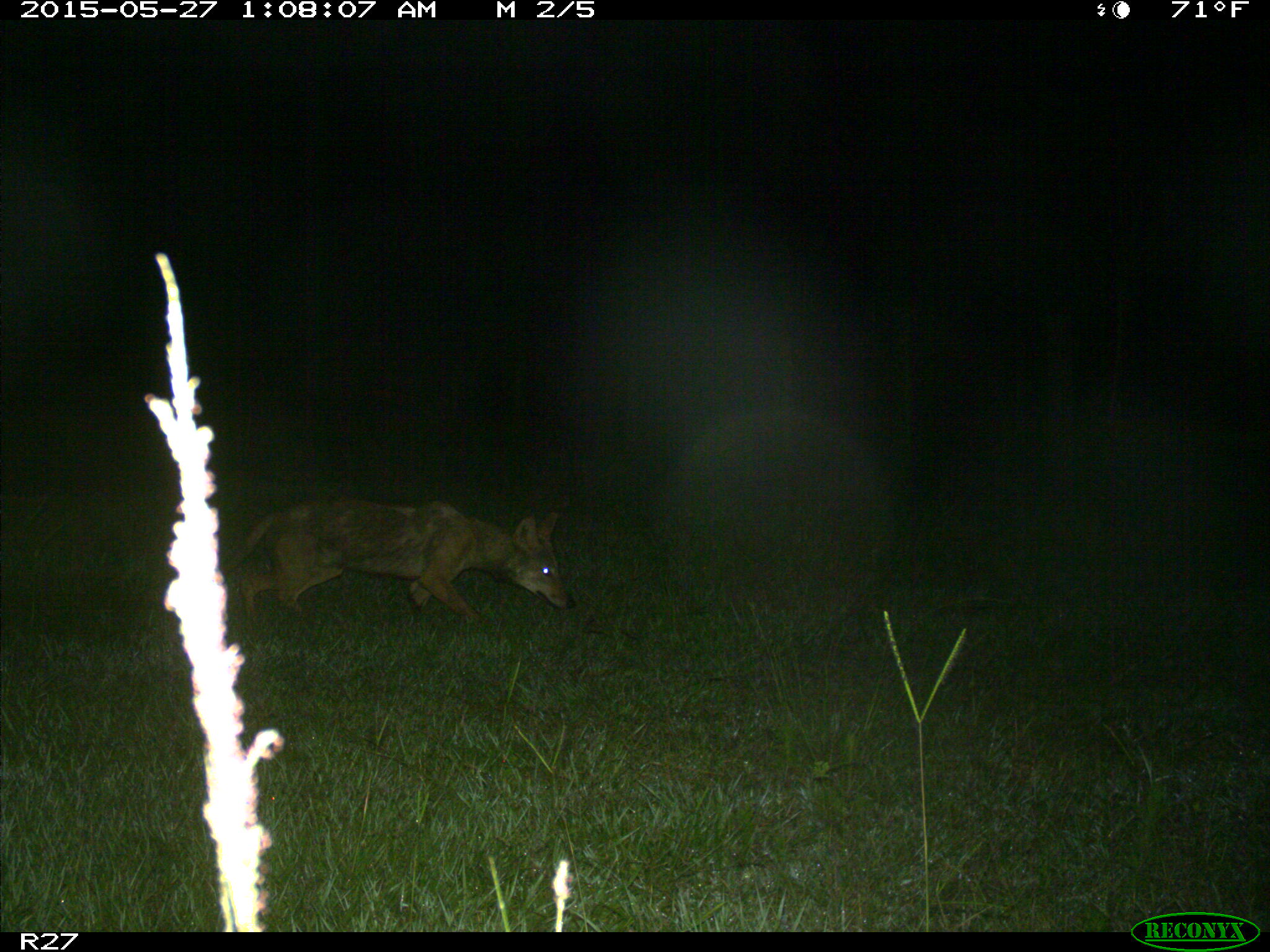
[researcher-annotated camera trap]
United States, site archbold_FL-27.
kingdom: Animalia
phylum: Chordata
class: Mammalia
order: Carnivora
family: Canidae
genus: Canis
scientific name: Canis latrans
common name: coyote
Canis latrans (coyote).